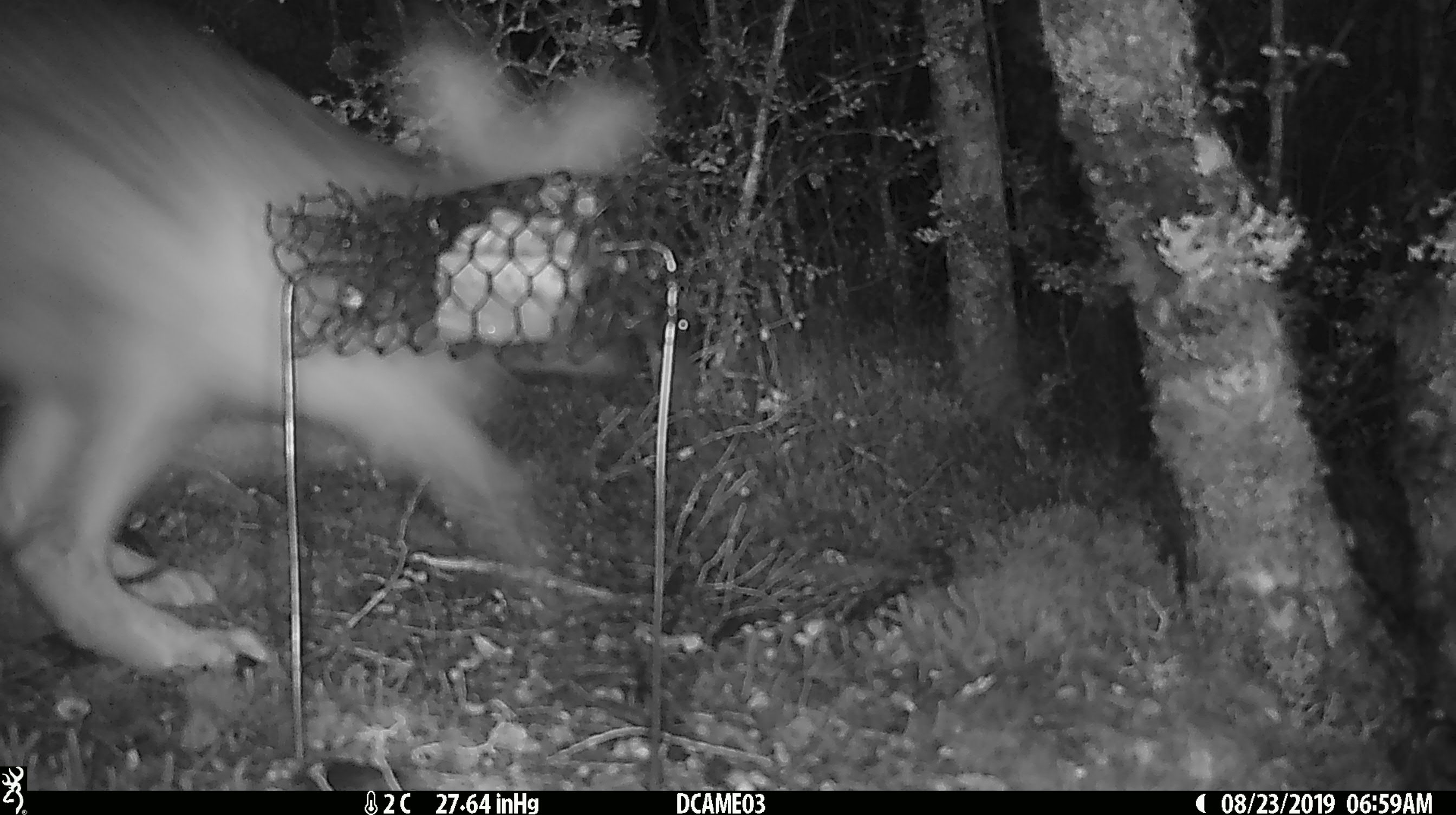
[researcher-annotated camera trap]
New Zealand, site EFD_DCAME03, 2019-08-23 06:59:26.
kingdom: Animalia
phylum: Chordata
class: Mammalia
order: Lagomorpha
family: Leporidae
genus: Lepus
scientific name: Lepus europaeus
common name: brown hare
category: hare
Hare (brown hare) (Lepus europaeus).